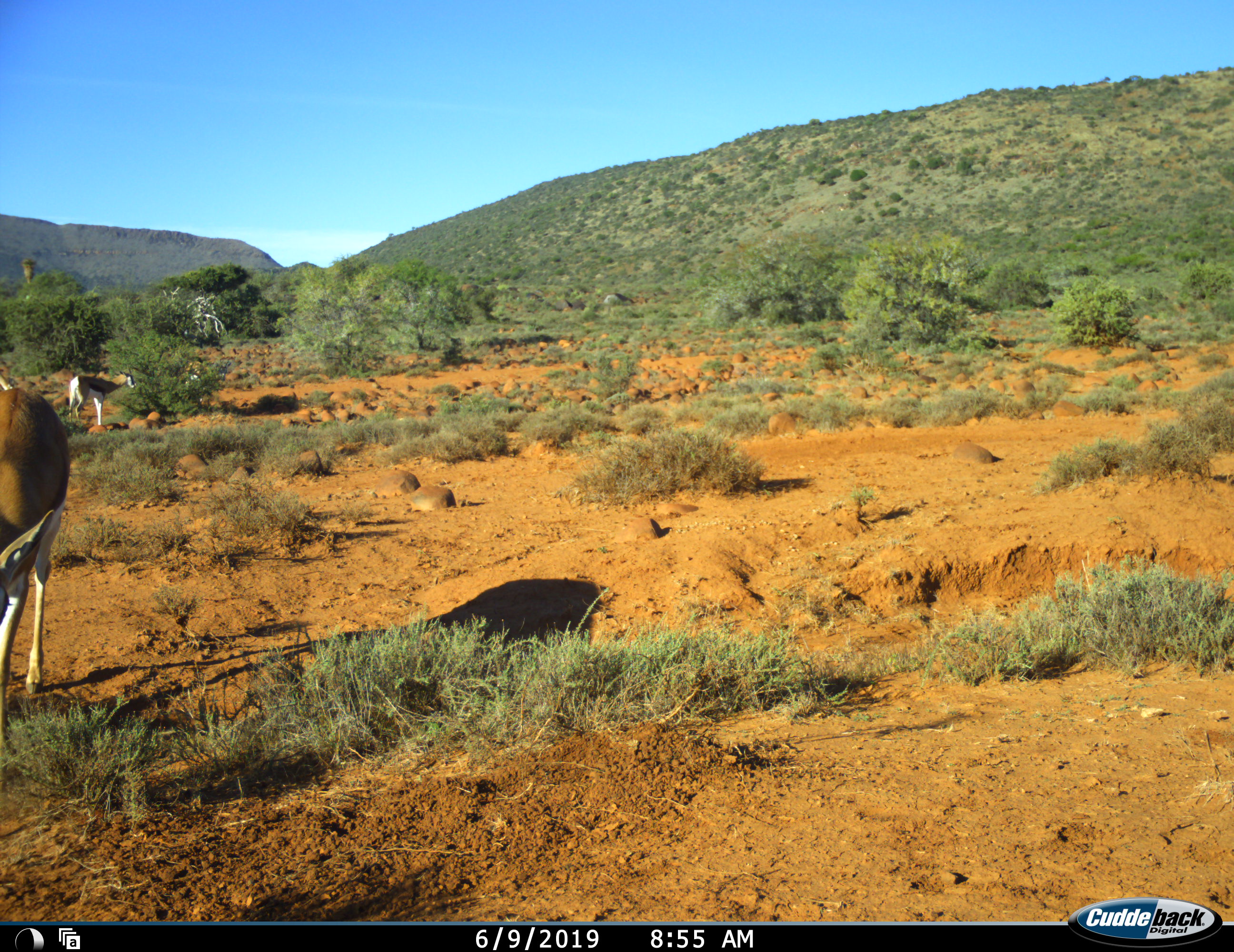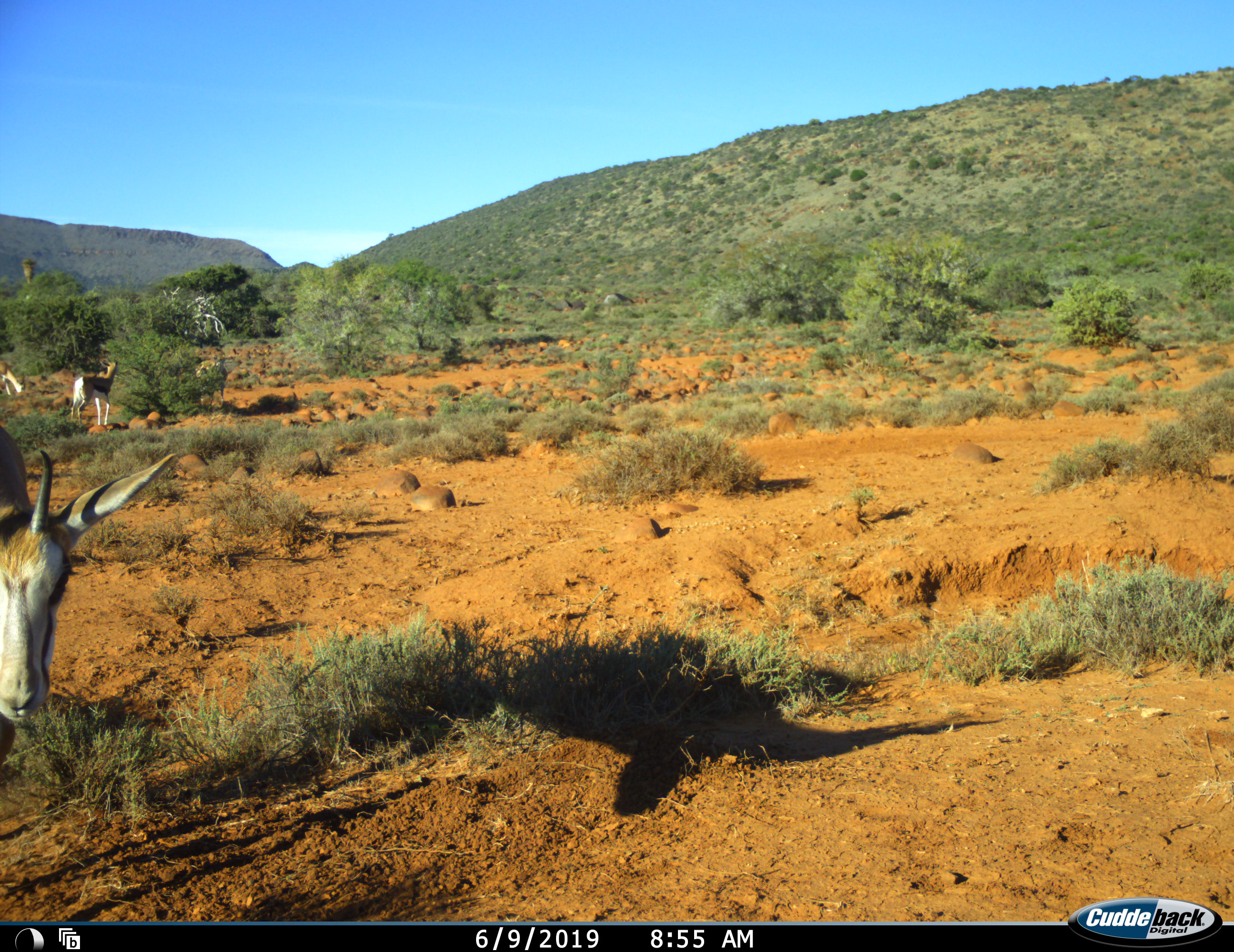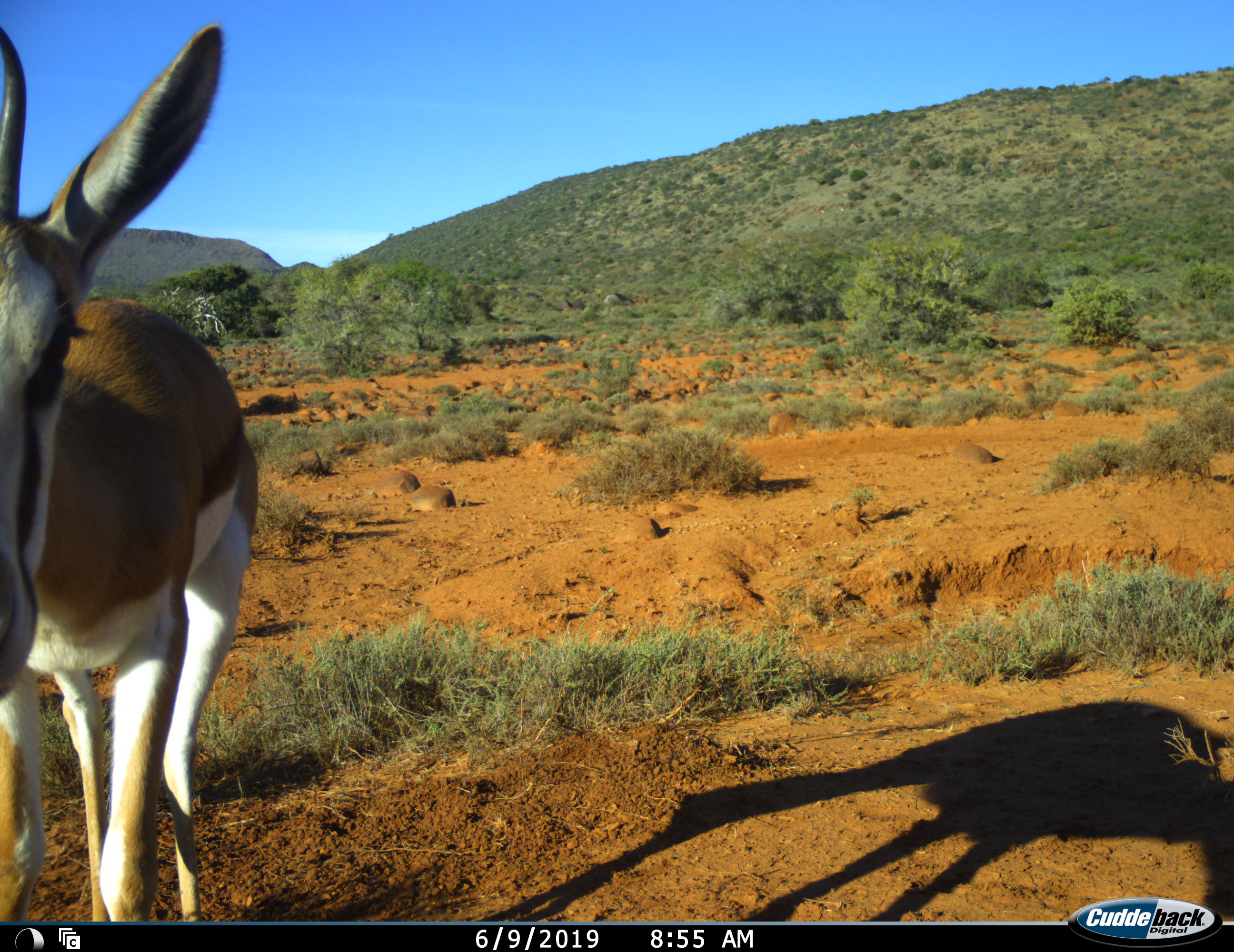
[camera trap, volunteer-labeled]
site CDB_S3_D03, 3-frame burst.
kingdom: Animalia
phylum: Chordata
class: Mammalia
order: Artiodactyla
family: Bovidae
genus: Antidorcas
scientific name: Antidorcas marsupialis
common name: springbok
Springbok (Antidorcas marsupialis), count 4. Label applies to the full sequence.